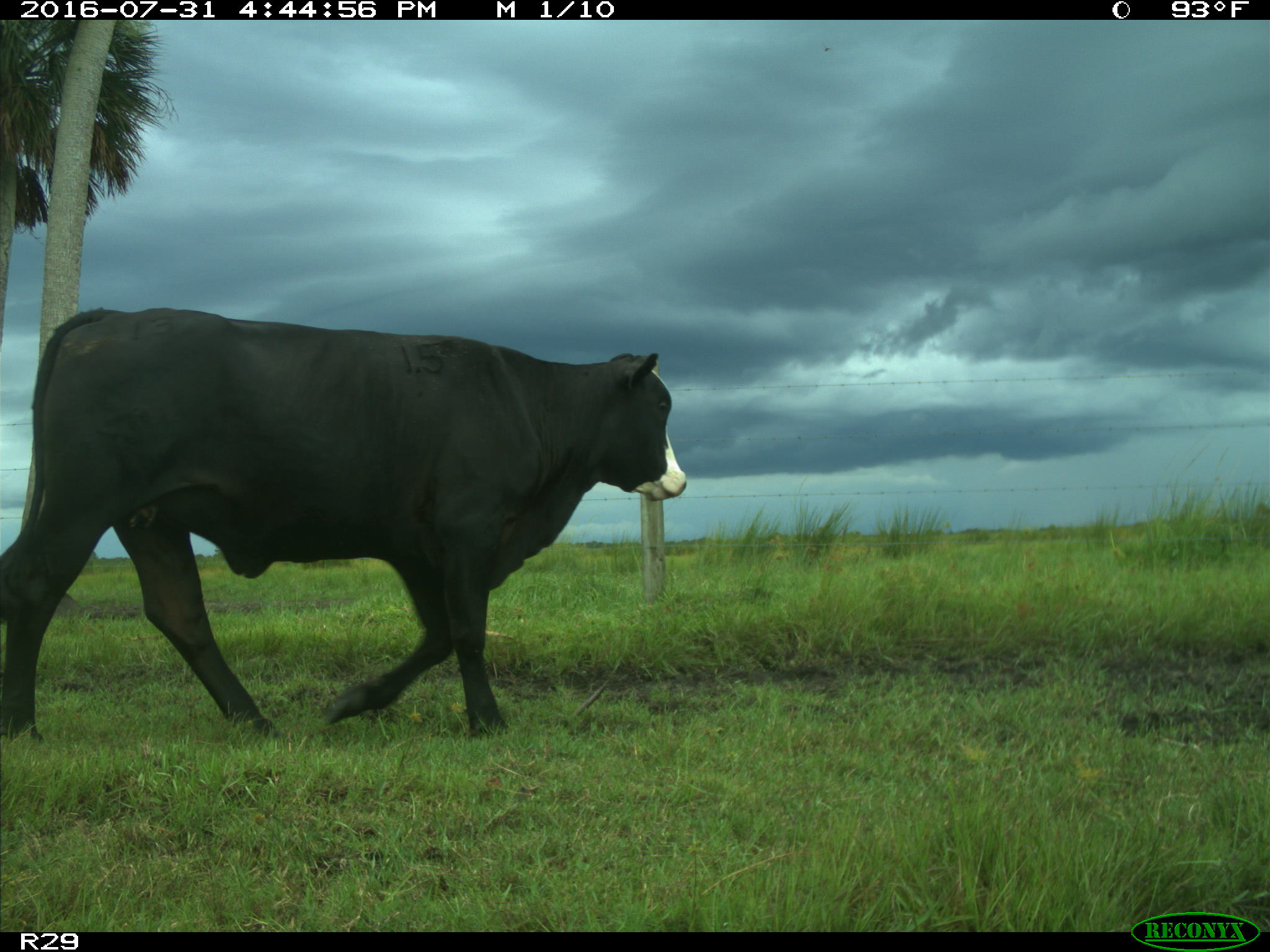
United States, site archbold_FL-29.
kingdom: Animalia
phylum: Chordata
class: Mammalia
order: Artiodactyla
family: Bovidae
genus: Bos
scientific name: Bos taurus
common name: domestic cow